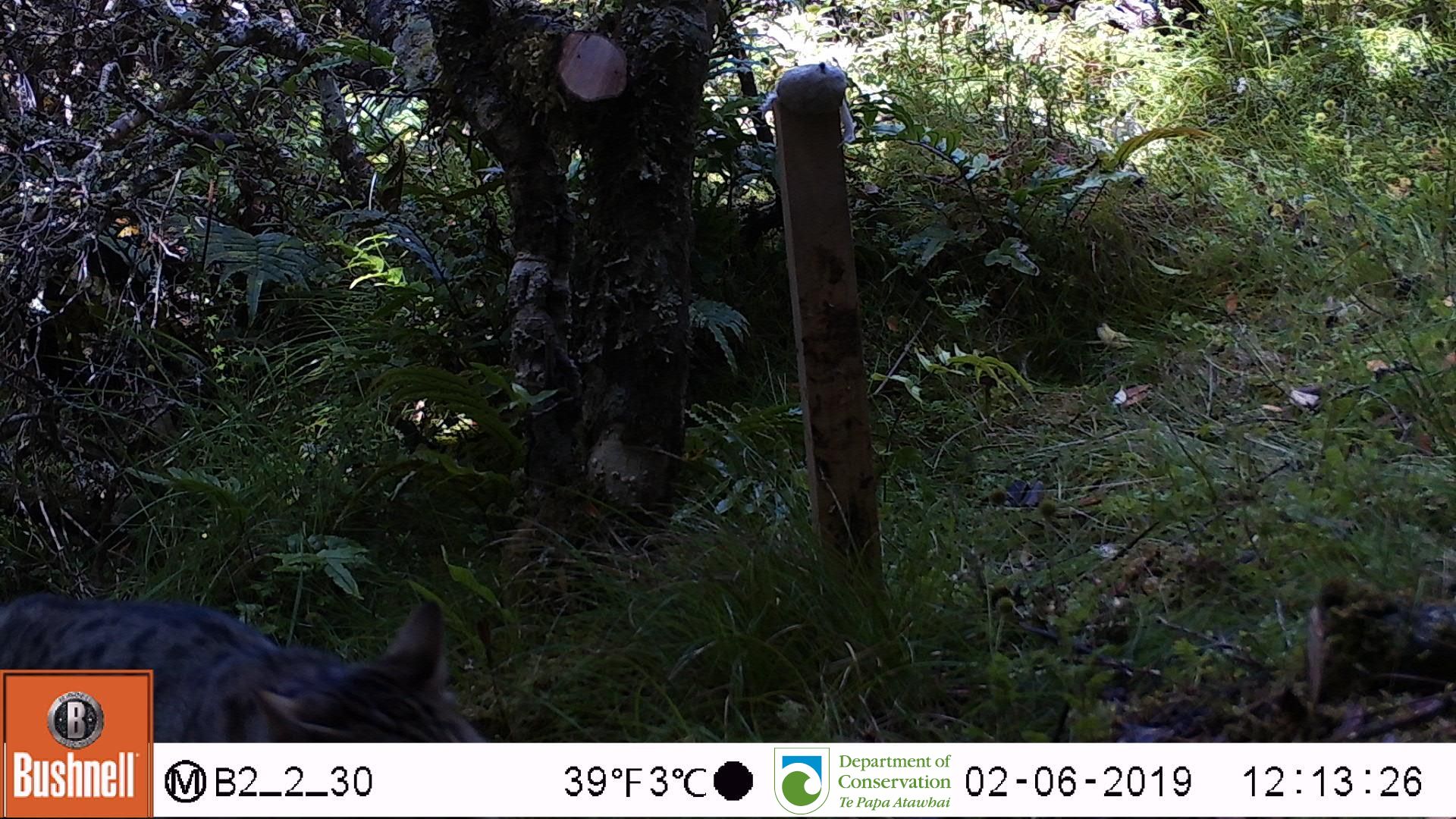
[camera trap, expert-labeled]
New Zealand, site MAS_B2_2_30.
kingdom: Animalia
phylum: Chordata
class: Mammalia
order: Carnivora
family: Felidae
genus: Felis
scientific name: Felis catus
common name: domestic cat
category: cat